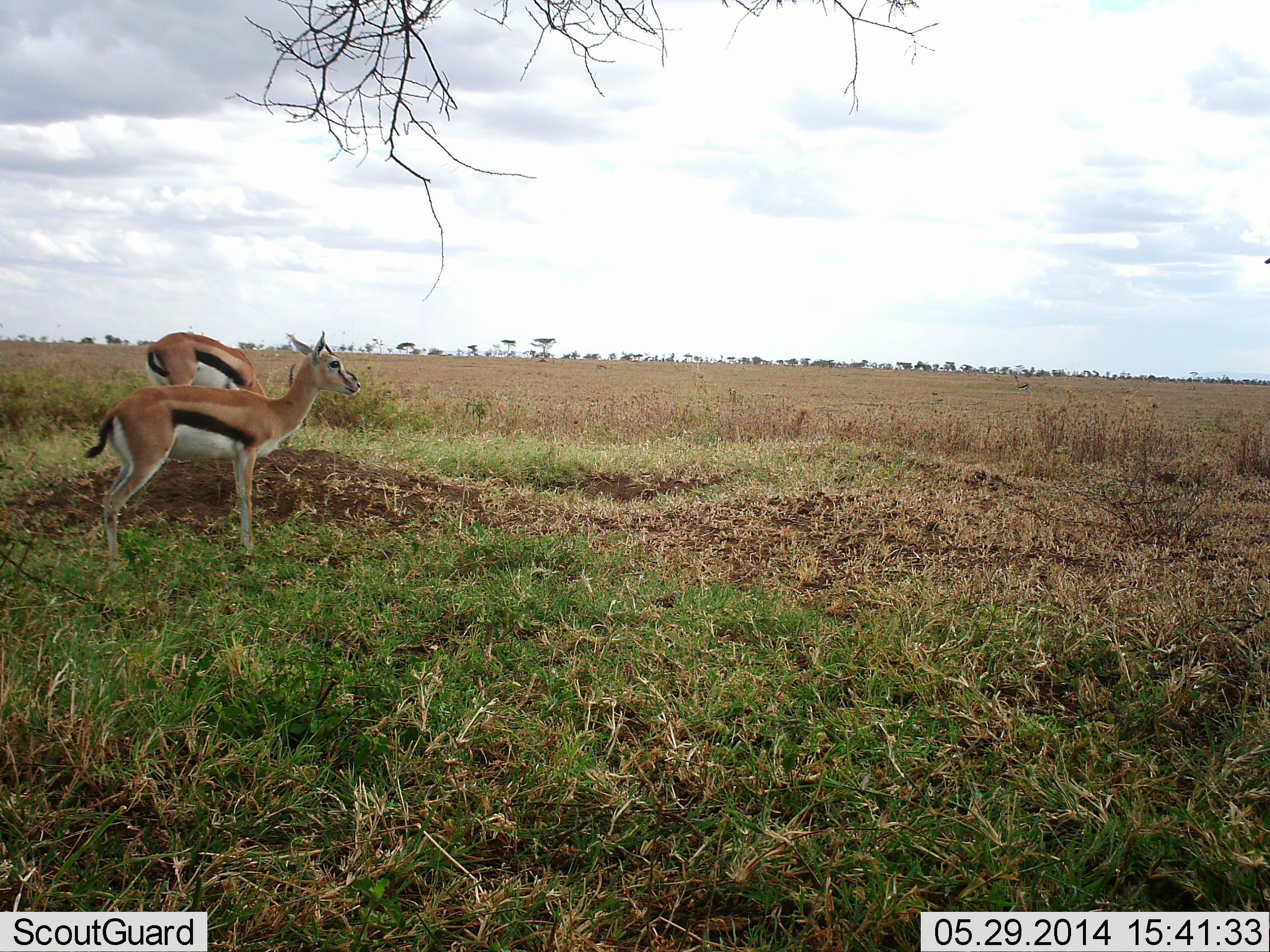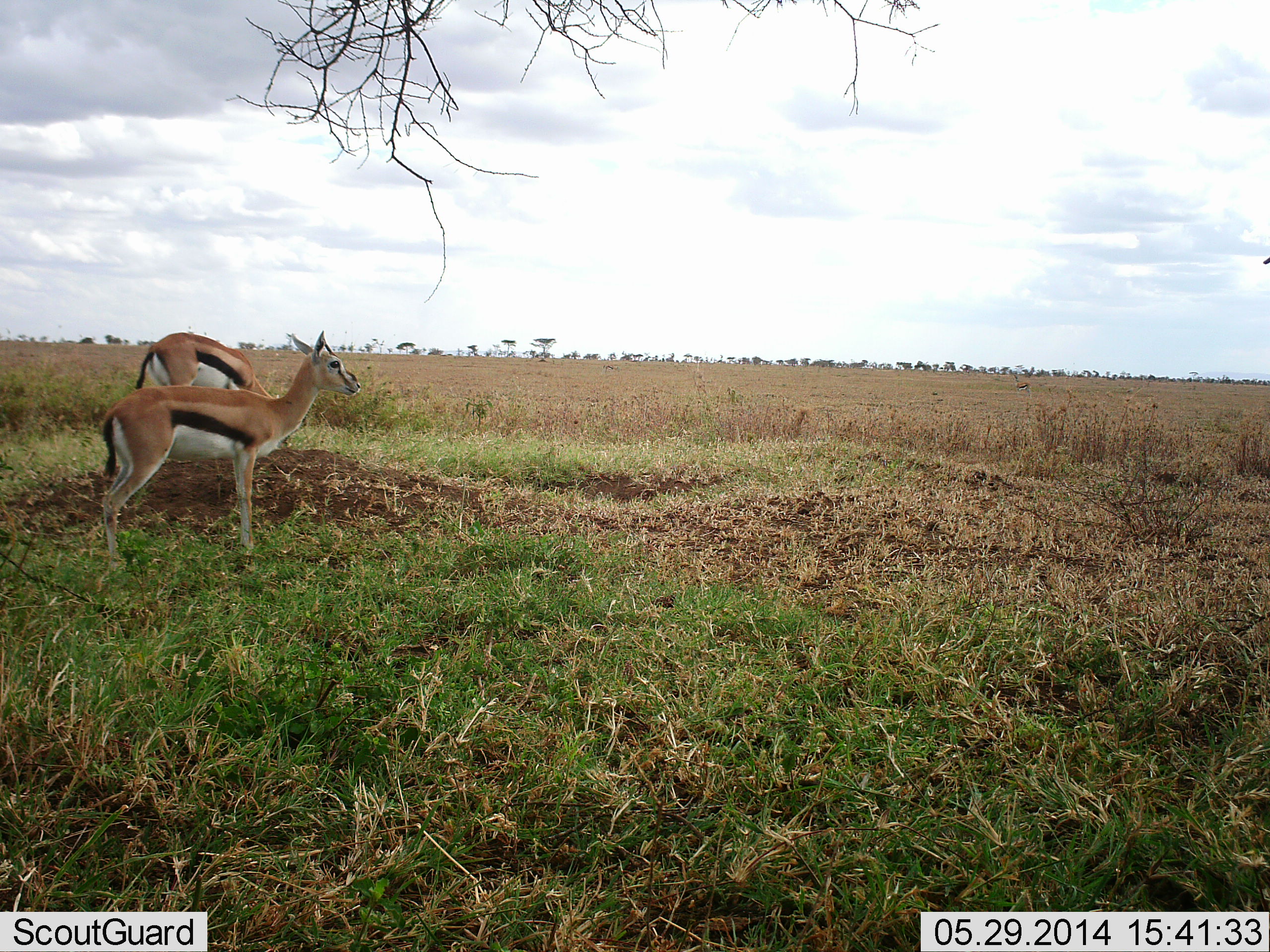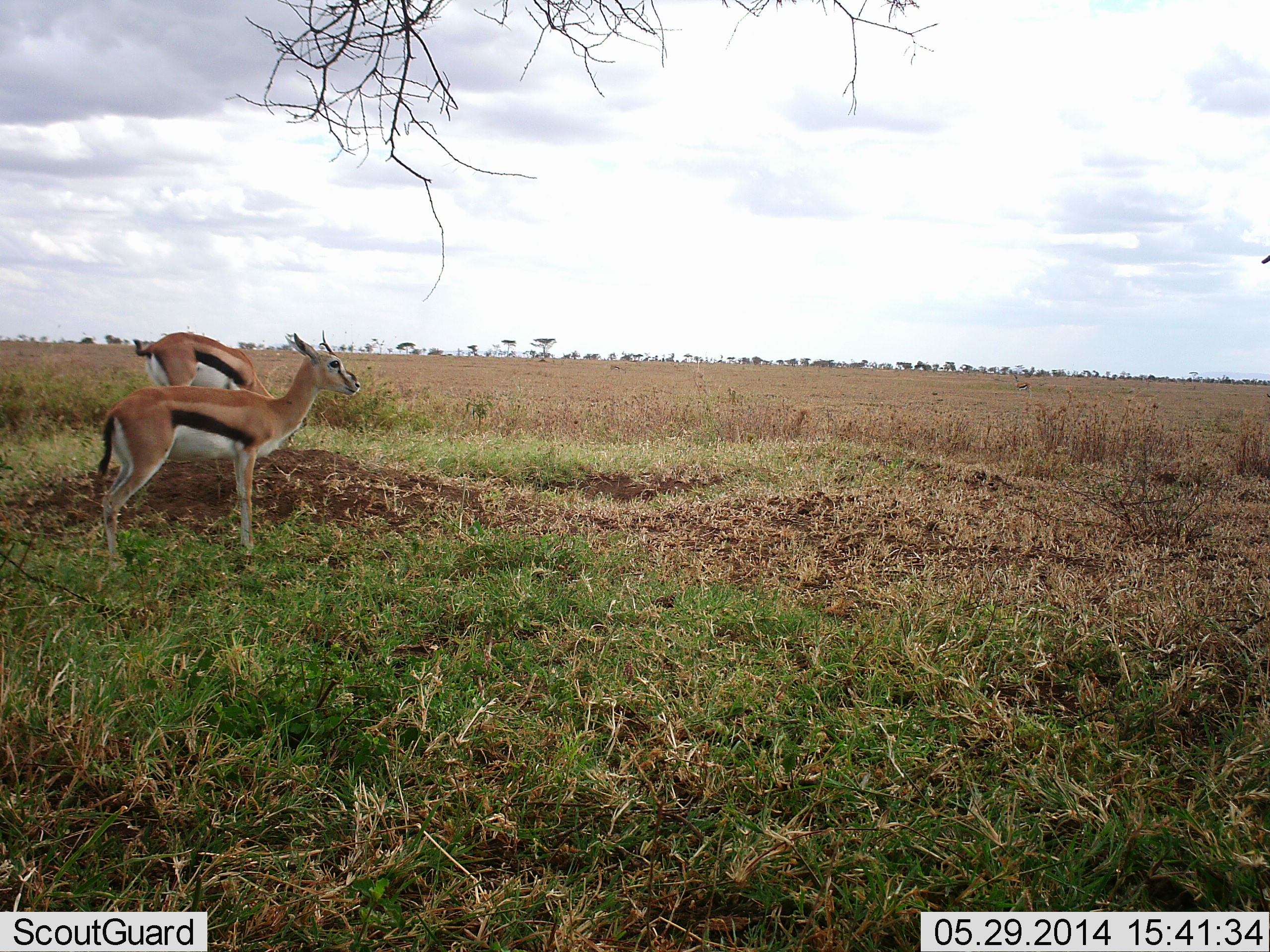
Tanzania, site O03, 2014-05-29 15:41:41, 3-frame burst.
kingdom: Animalia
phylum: Chordata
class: Mammalia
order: Artiodactyla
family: Bovidae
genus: Eudorcas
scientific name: Eudorcas thomsonii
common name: thomson's gazelle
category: gazellethomsons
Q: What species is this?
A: Gazellethomsons (thomson's gazelle) (Eudorcas thomsonii).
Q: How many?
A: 2.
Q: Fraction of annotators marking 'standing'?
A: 100%.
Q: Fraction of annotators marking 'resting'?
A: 0%.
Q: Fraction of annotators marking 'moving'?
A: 0%.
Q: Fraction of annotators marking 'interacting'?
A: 0%.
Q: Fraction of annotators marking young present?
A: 0%.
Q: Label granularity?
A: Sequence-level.